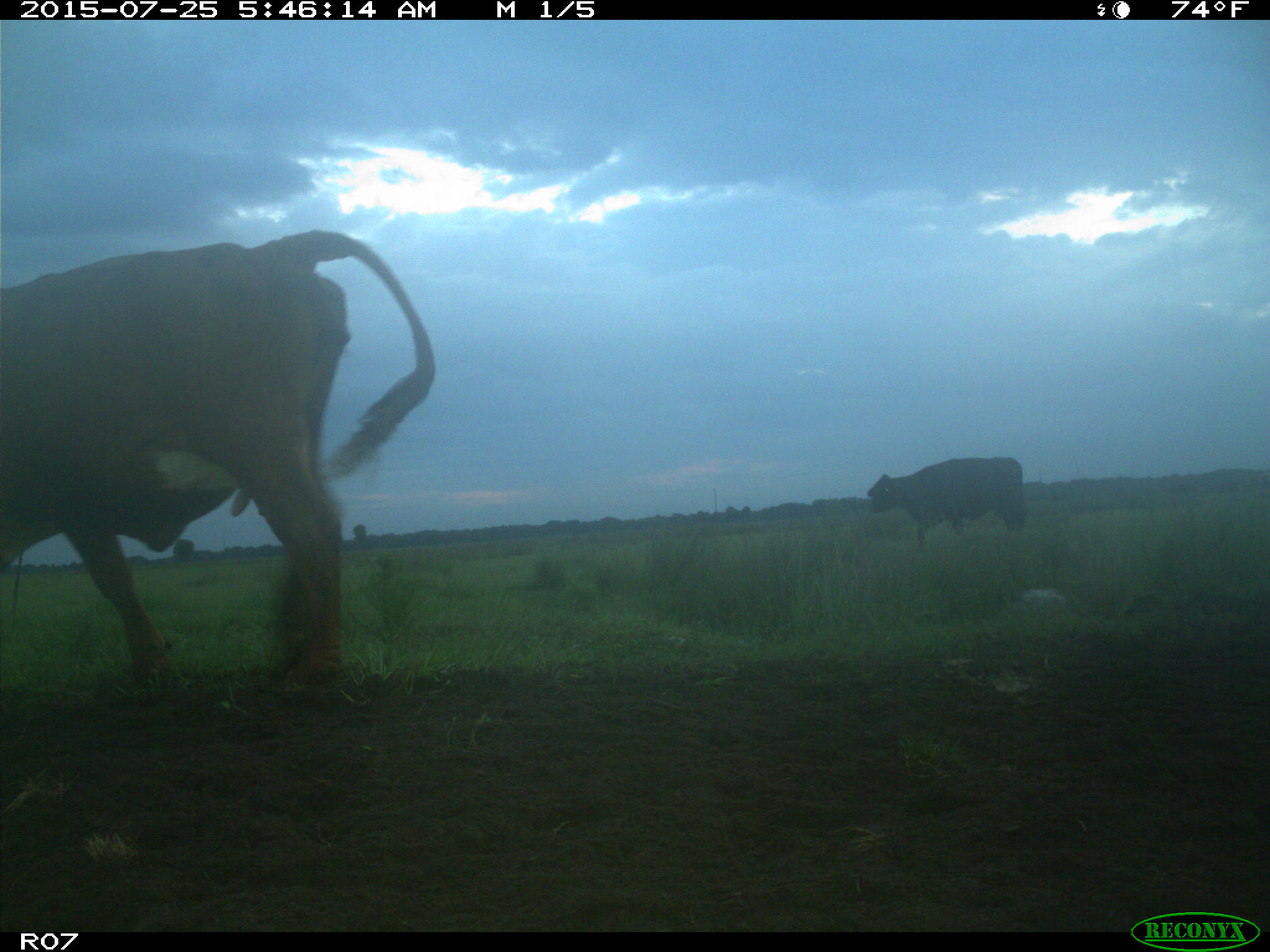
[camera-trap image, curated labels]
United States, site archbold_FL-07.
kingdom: Animalia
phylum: Chordata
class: Mammalia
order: Artiodactyla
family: Bovidae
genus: Bos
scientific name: Bos taurus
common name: domestic cow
Bos taurus (domestic cow).